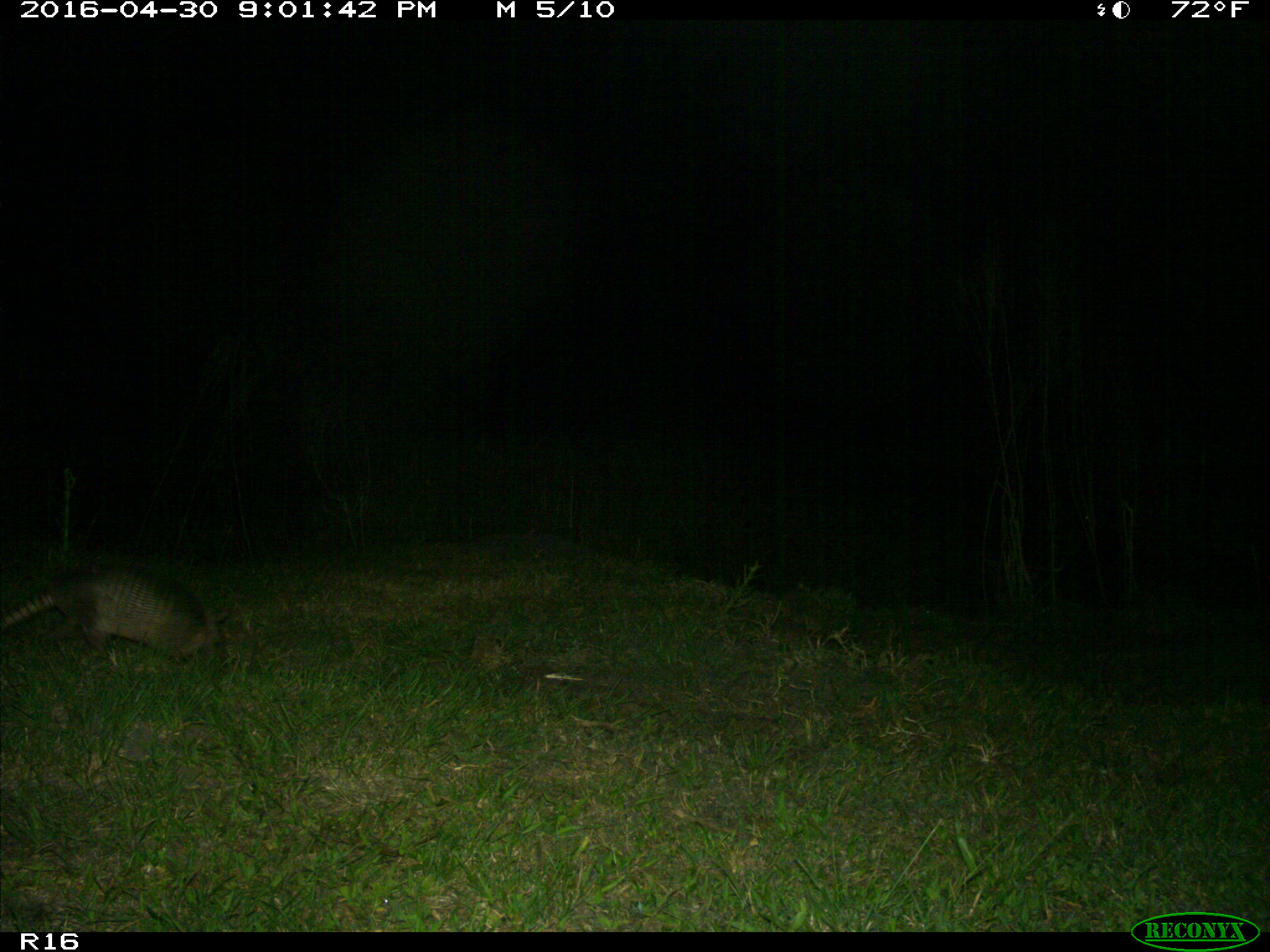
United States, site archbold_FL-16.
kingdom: Animalia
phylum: Chordata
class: Mammalia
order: Cingulata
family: Dasypodidae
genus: Dasypus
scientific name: Dasypus novemcinctus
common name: nine-banded armadillo